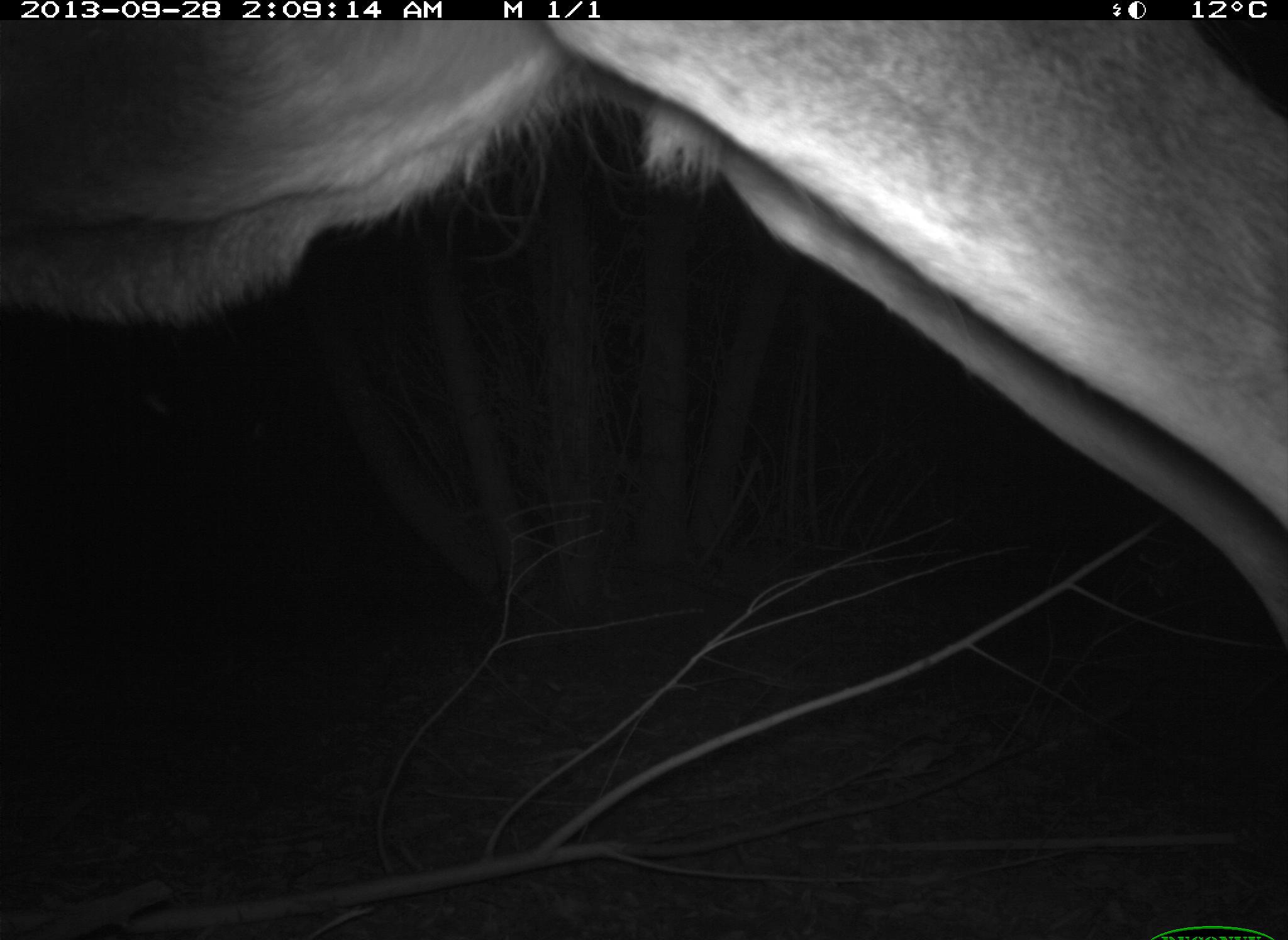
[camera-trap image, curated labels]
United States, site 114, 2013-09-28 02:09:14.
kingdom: Animalia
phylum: Chordata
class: Mammalia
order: Artiodactyla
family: Cervidae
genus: Odocoileus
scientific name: Odocoileus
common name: deer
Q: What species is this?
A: Deer (Odocoileus).